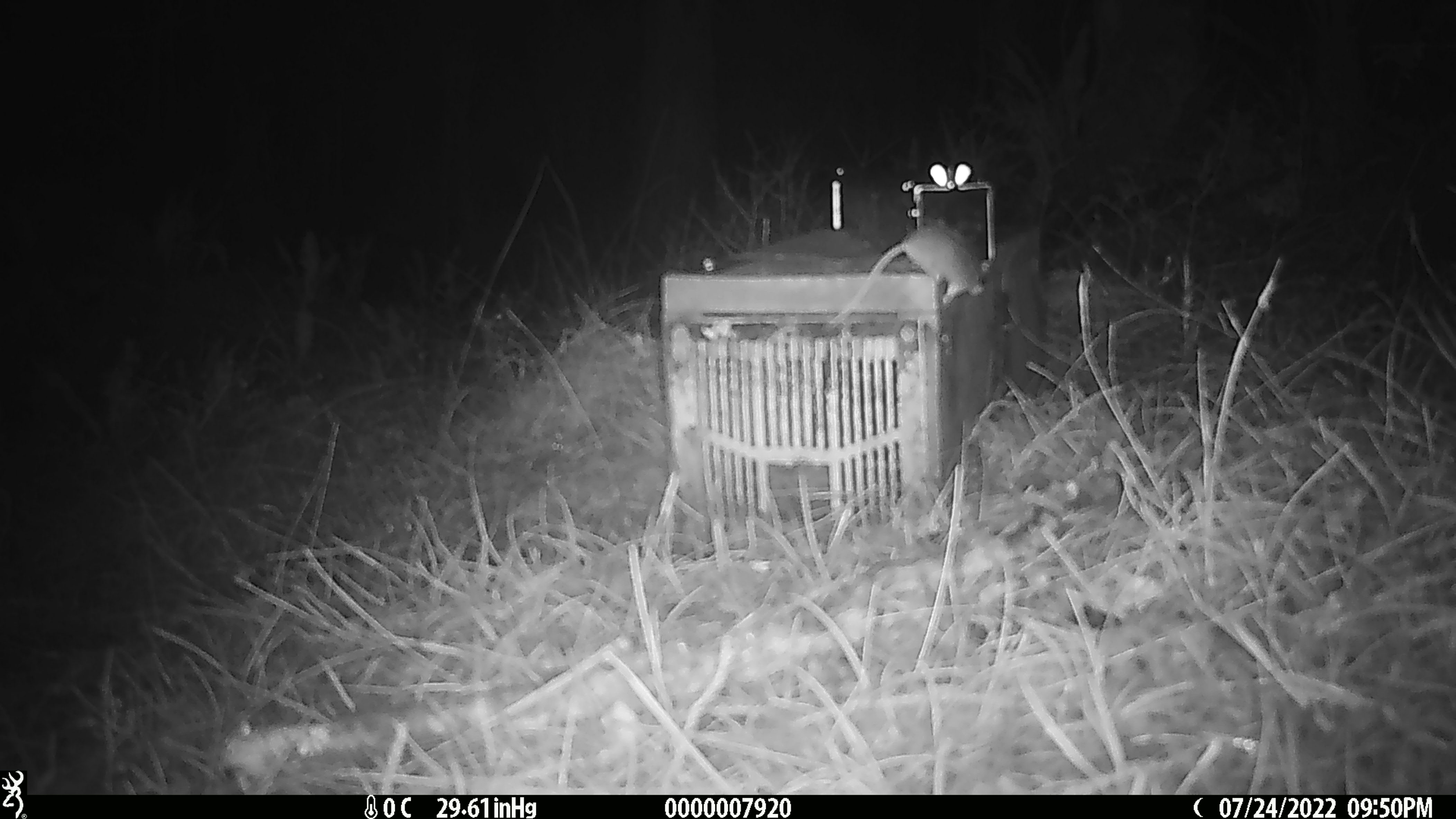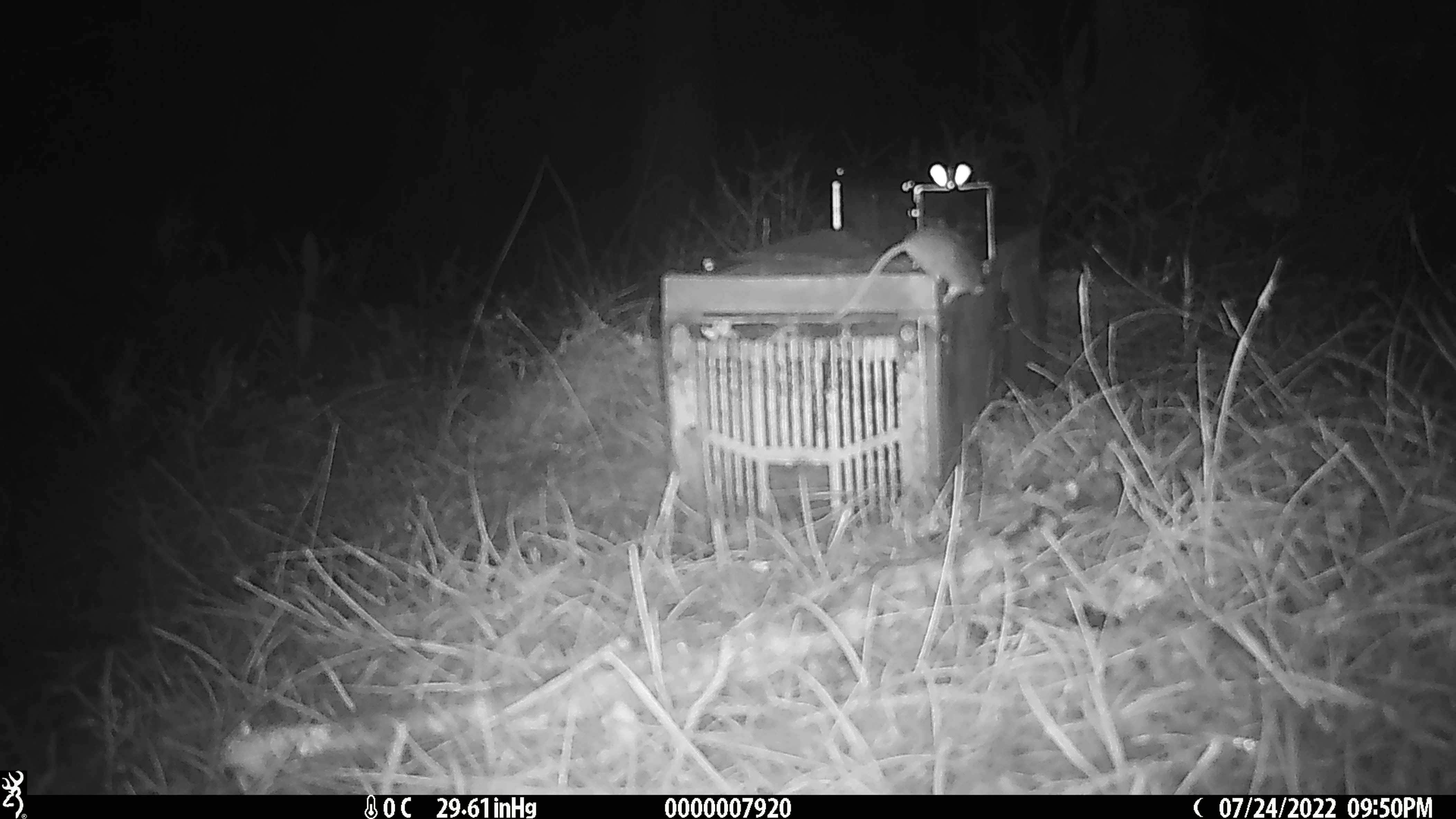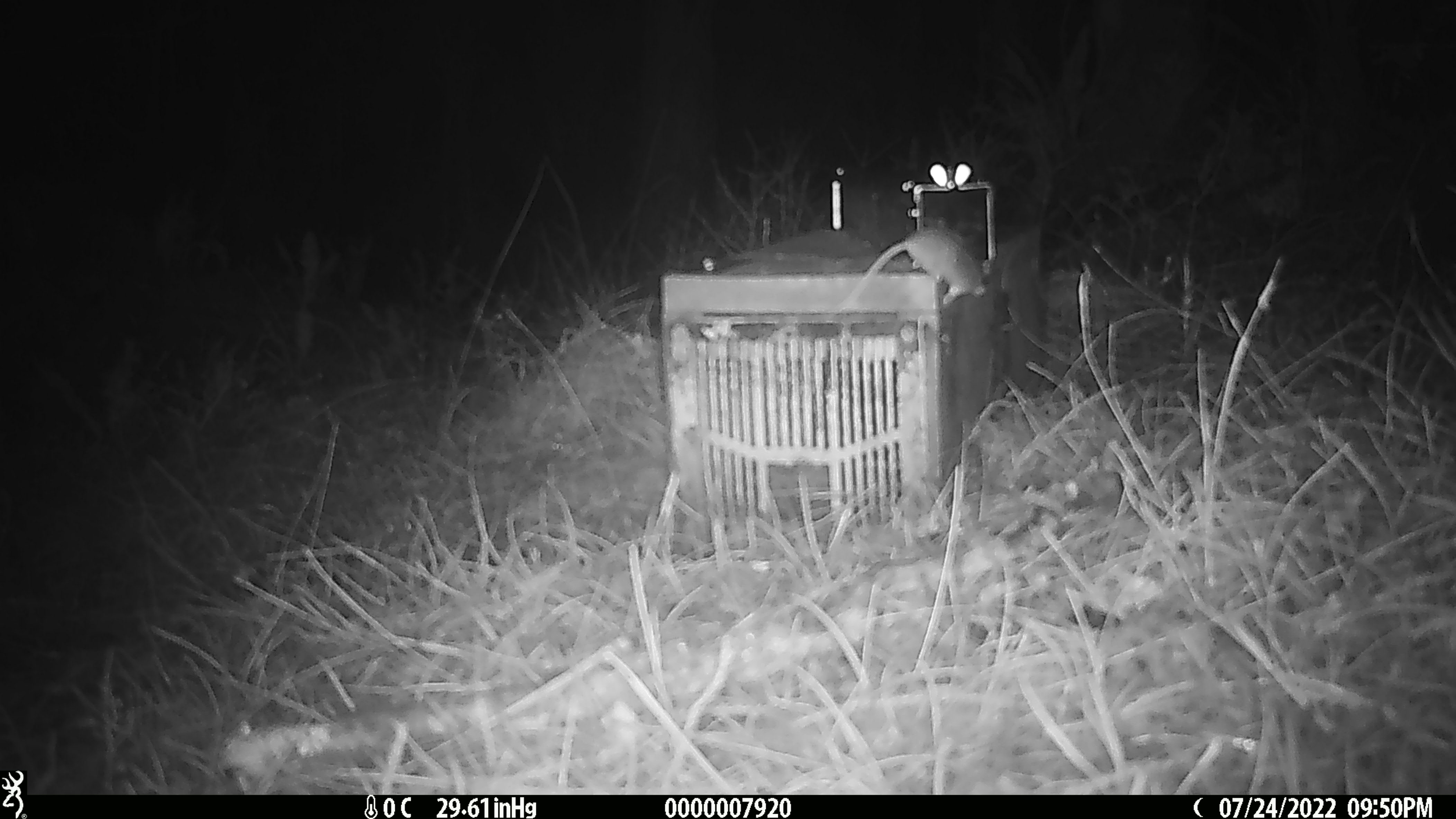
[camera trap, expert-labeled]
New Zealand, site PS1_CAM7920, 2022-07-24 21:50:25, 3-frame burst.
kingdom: Animalia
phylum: Chordata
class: Mammalia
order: Rodentia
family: Muridae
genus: Mus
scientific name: Mus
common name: mouse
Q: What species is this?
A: Mouse (Mus).